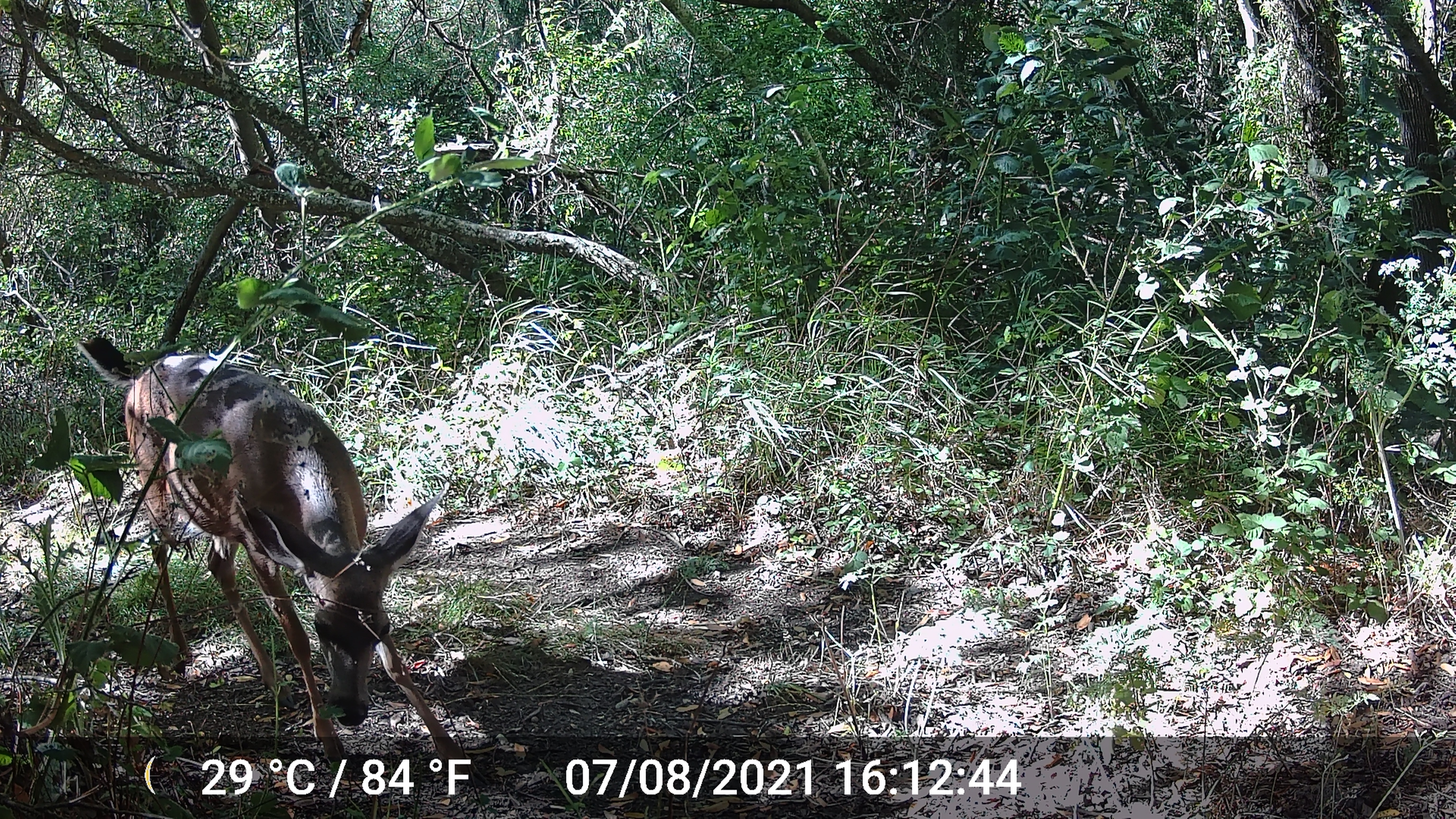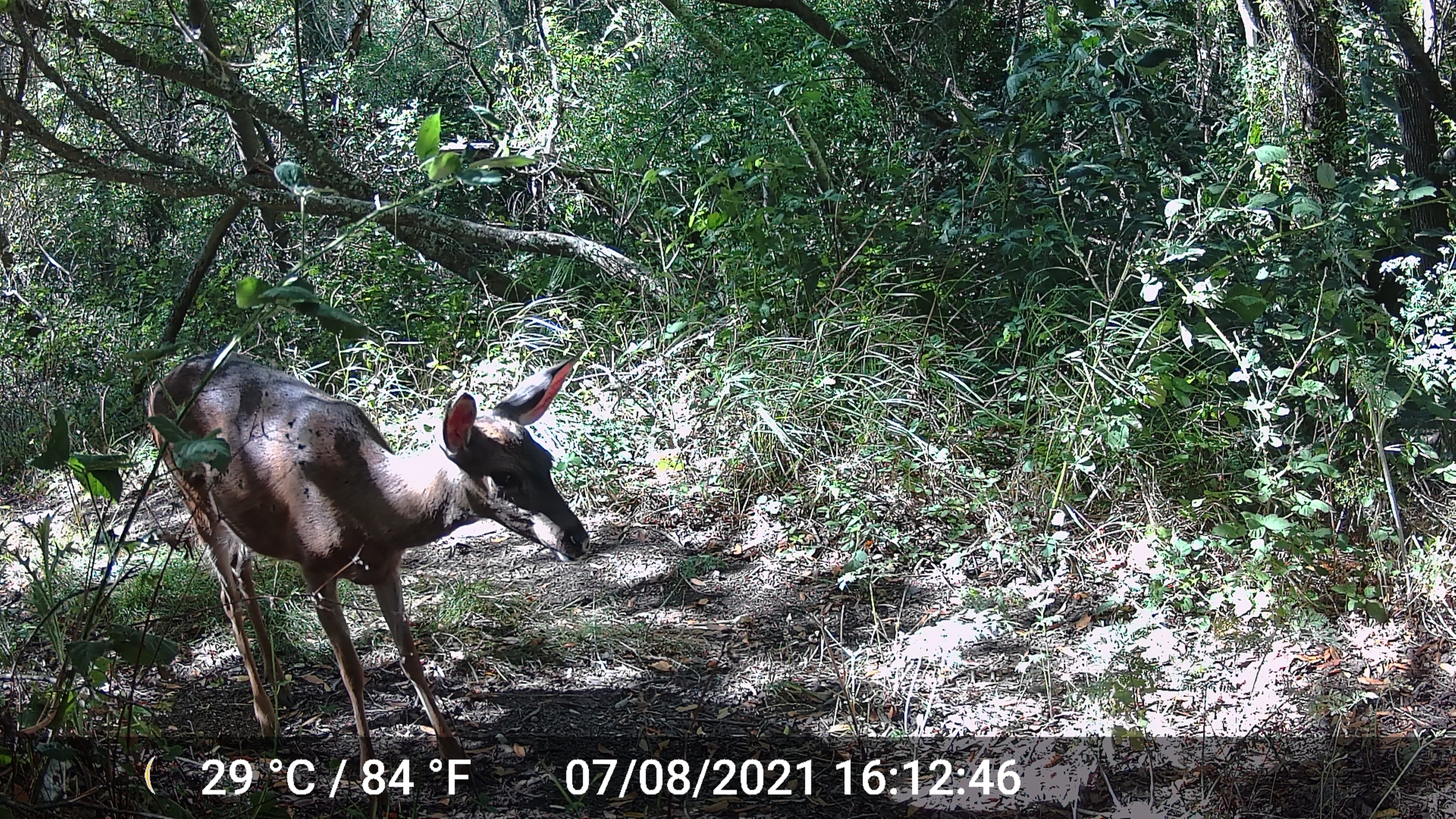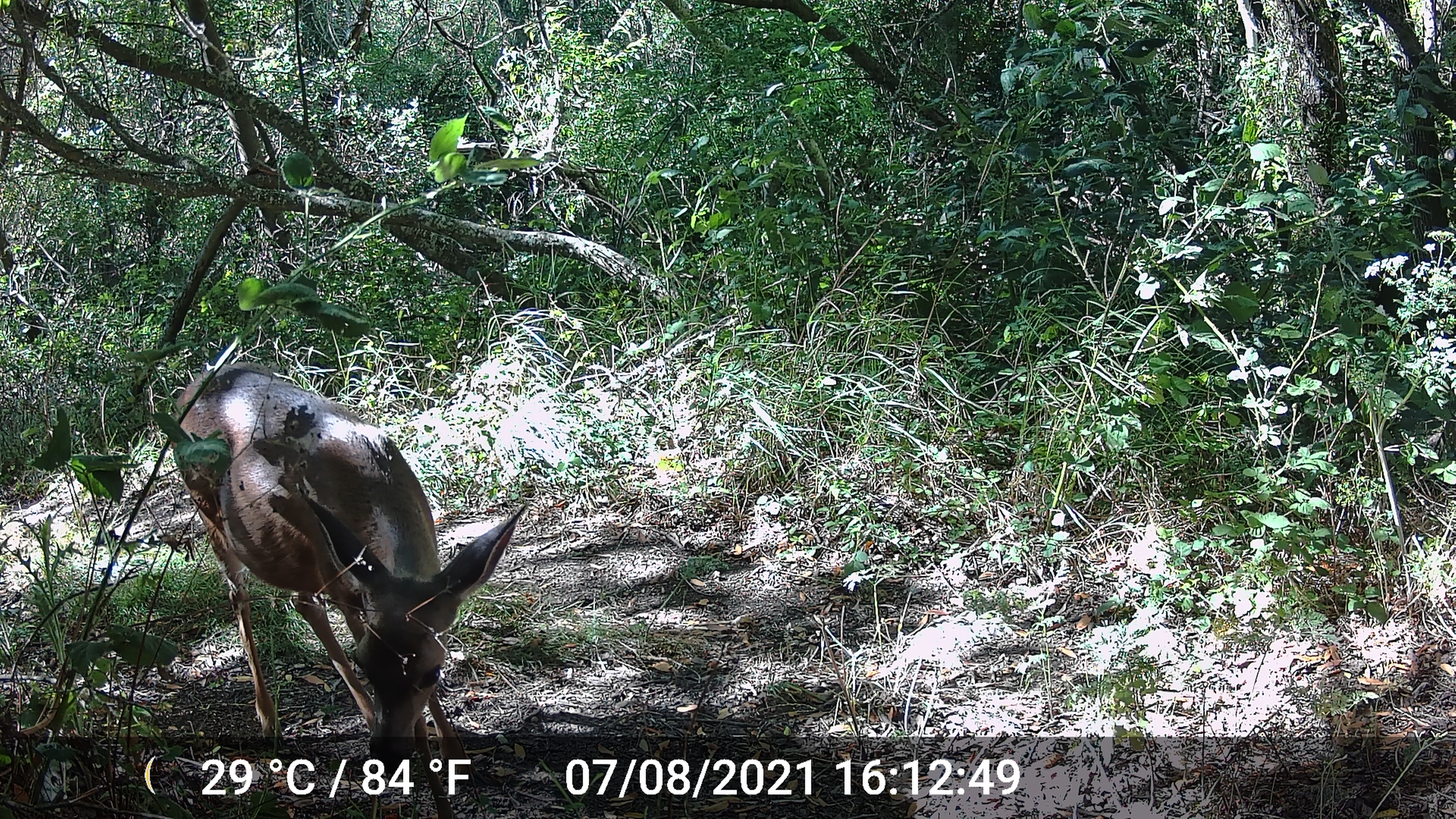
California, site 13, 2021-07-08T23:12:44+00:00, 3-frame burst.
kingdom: Animalia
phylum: Chordata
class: Mammalia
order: Artiodactyla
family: Cervidae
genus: Odocoileus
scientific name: Odocoileus hemionus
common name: mule deer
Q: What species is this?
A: Mule deer (Odocoileus hemionus).